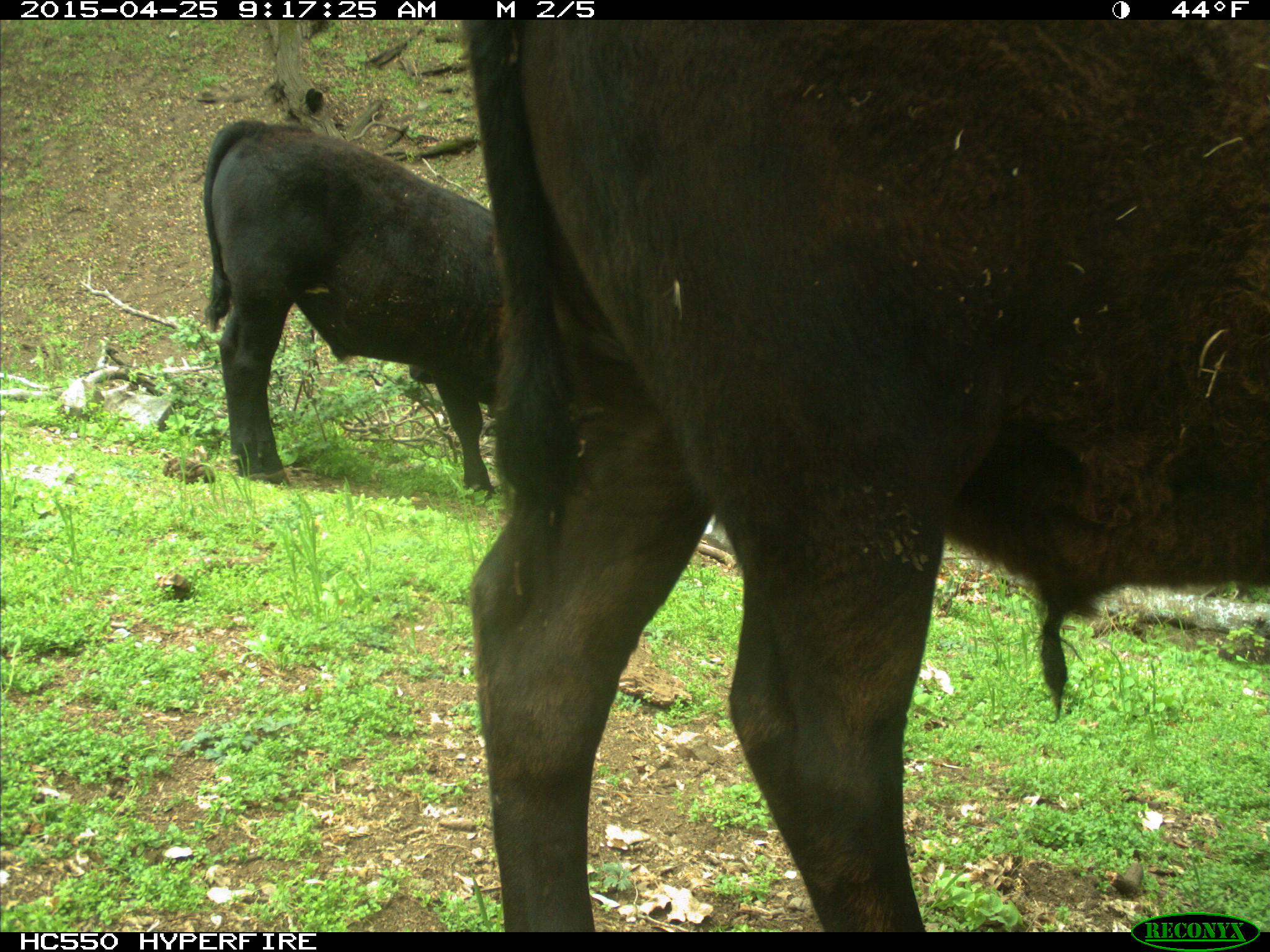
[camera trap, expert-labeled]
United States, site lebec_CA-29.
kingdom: Animalia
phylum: Chordata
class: Mammalia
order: Artiodactyla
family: Bovidae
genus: Bos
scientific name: Bos taurus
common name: domestic cow